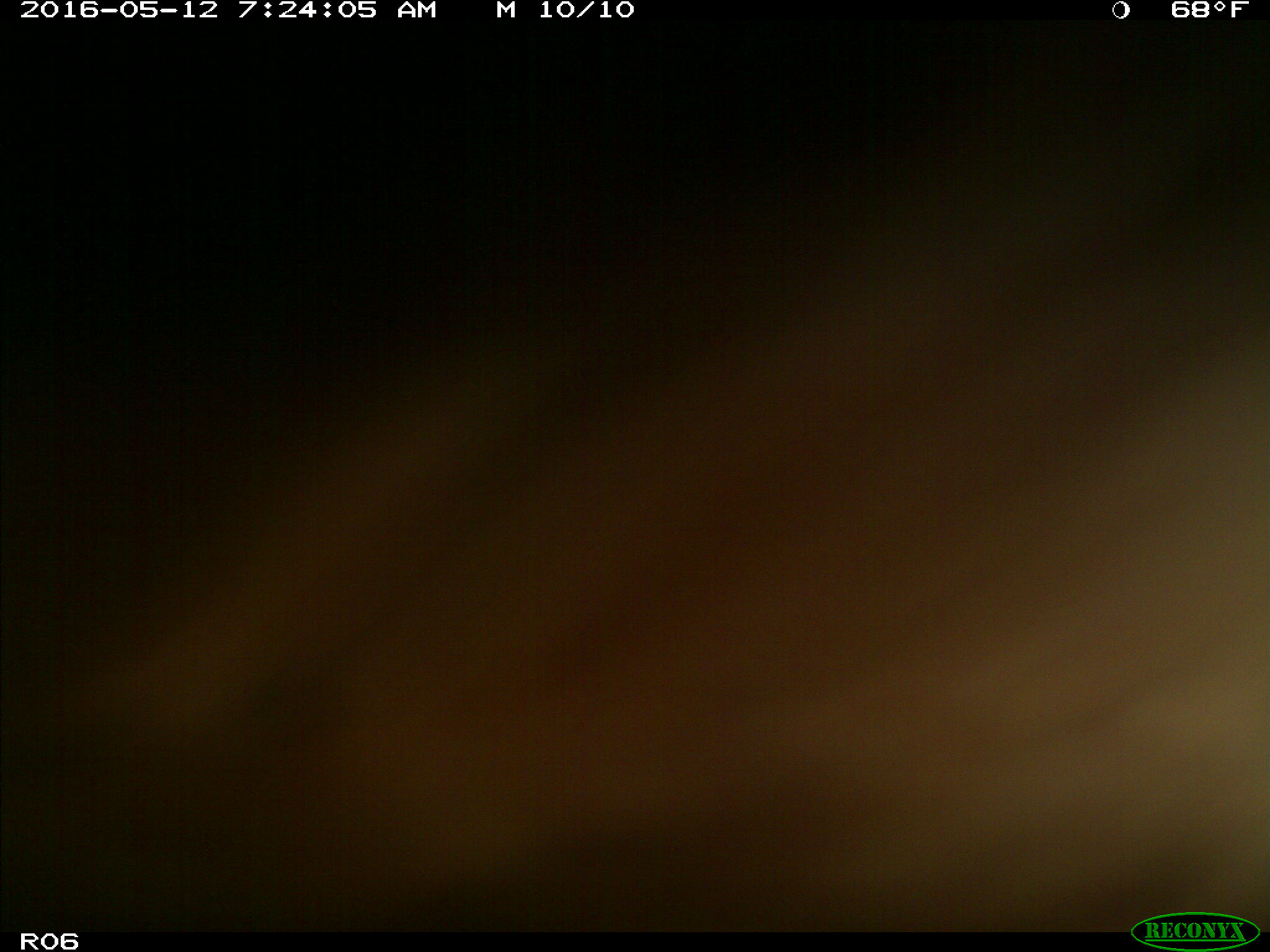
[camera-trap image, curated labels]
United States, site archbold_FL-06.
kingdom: Animalia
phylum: Chordata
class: Mammalia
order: Artiodactyla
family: Bovidae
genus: Bos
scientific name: Bos taurus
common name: domestic cow